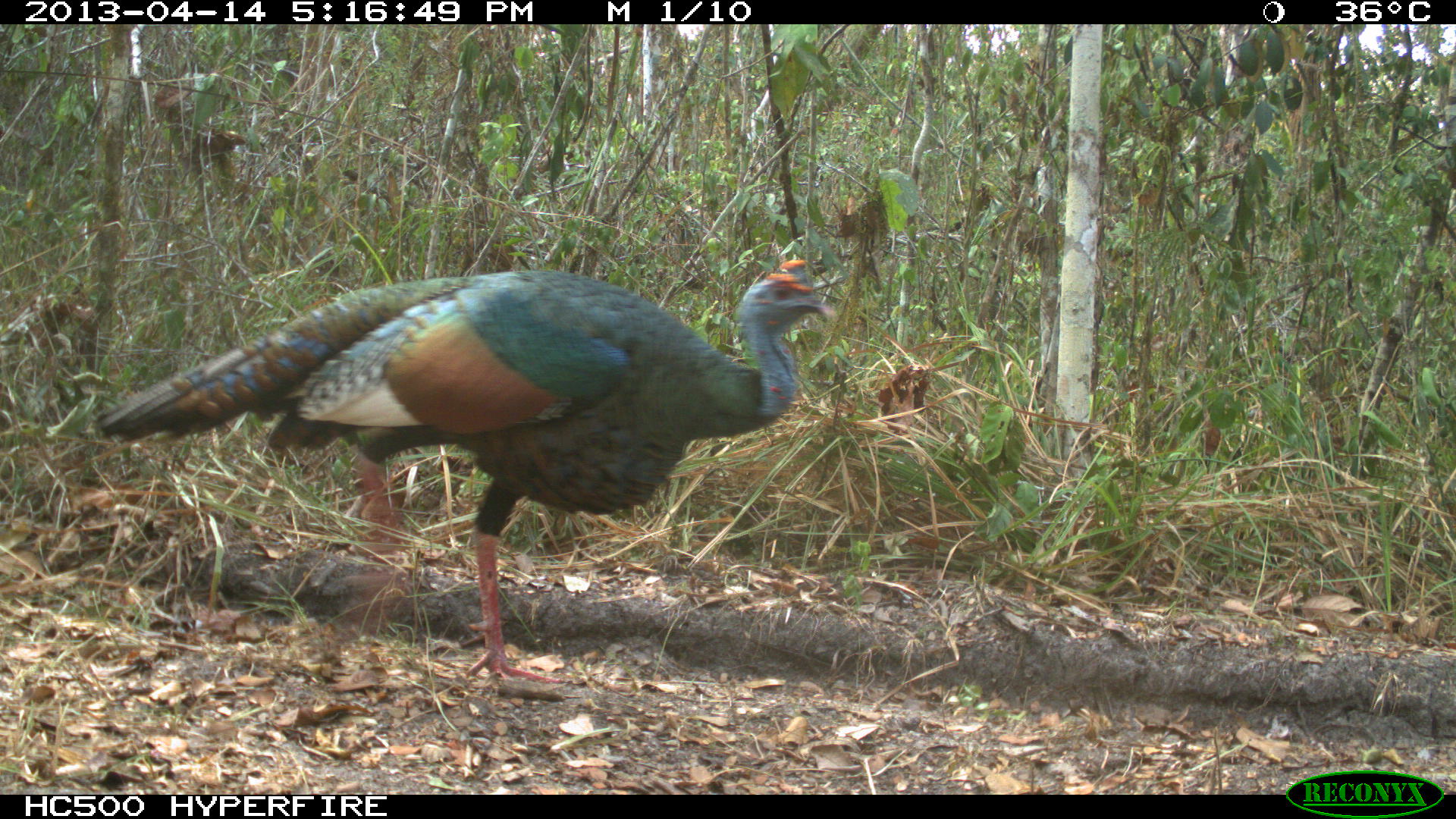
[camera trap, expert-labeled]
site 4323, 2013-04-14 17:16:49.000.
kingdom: Animalia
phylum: Chordata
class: Aves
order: Galliformes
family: Phasianidae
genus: Meleagris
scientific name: Meleagris ocellata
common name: ocellated turkey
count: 1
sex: male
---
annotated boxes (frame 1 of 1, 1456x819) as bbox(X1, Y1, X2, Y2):
meleagris ocellata: bbox(95, 257, 829, 685)